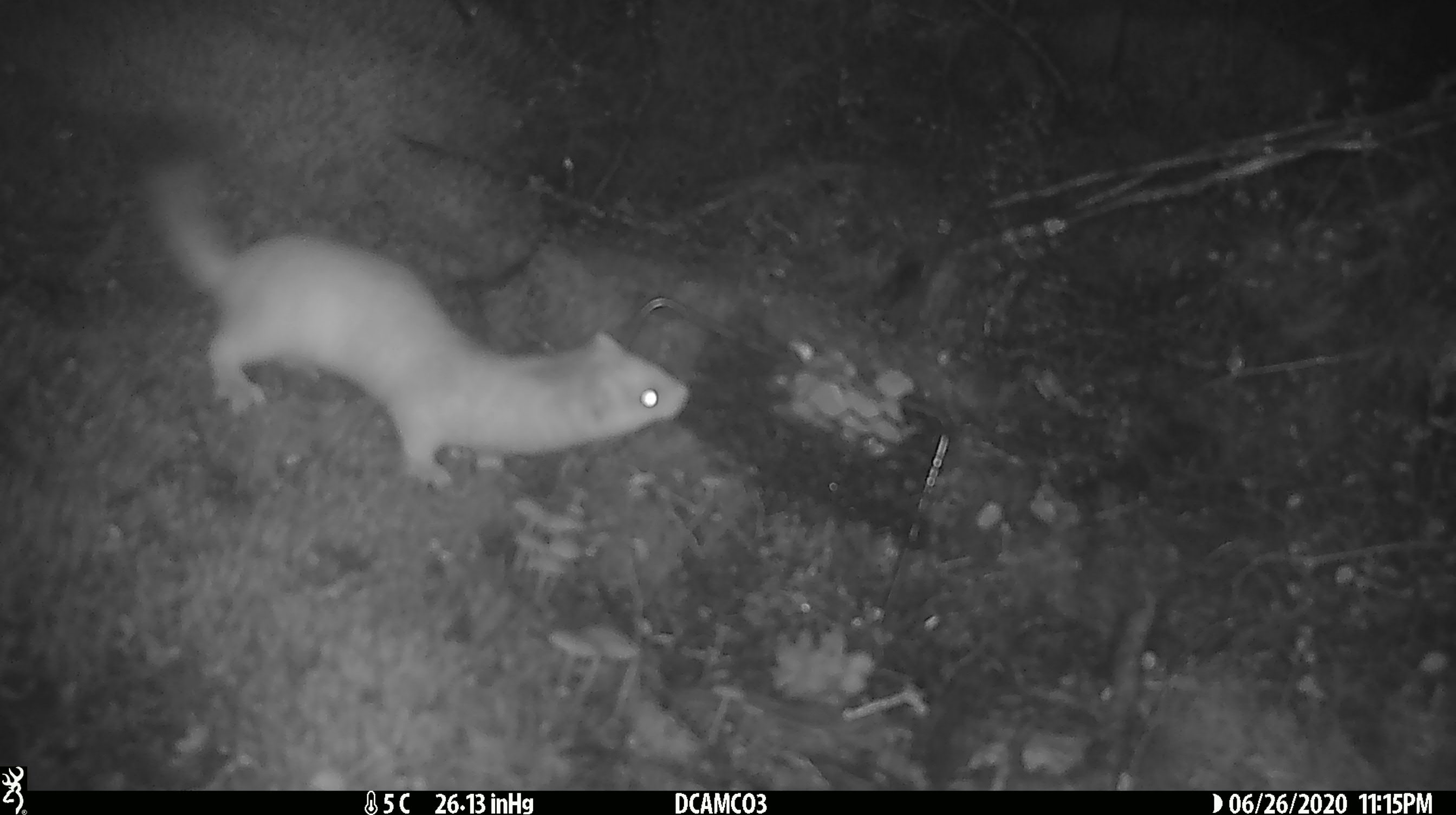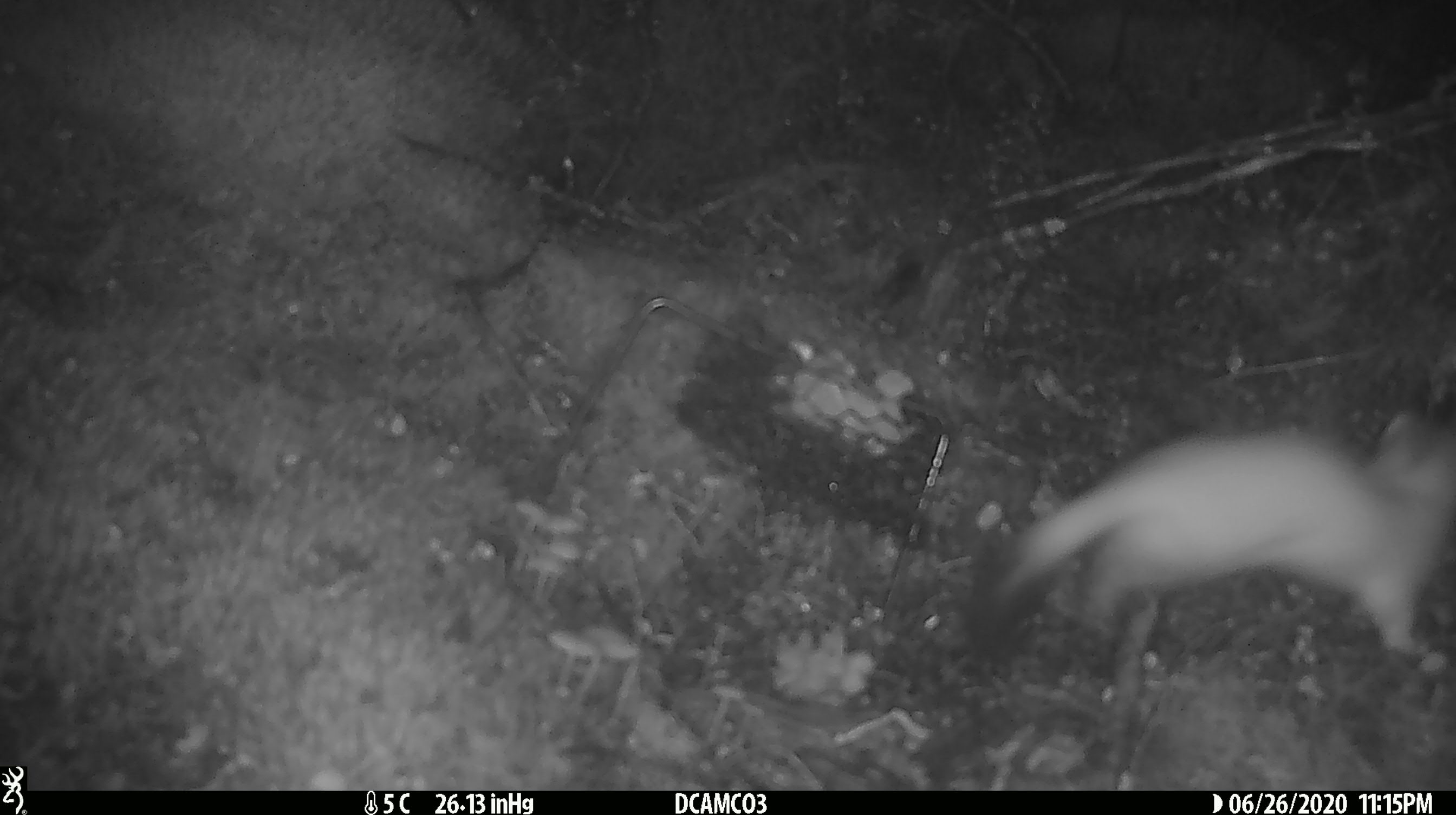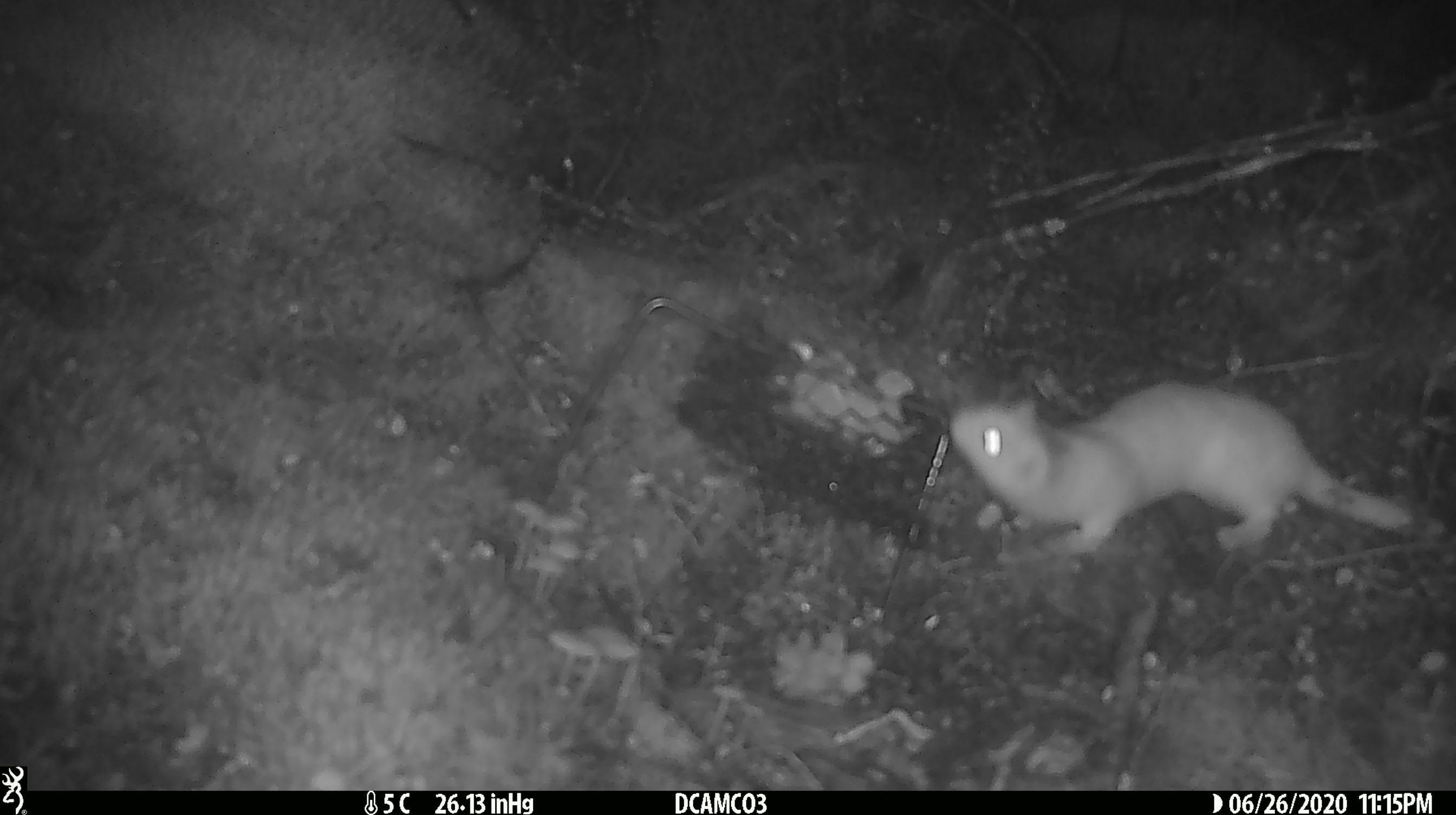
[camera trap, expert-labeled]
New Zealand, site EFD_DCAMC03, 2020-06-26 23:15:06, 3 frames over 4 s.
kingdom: Animalia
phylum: Chordata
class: Mammalia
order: Carnivora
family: Mustelidae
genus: Mustela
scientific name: Mustela erminea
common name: stoat